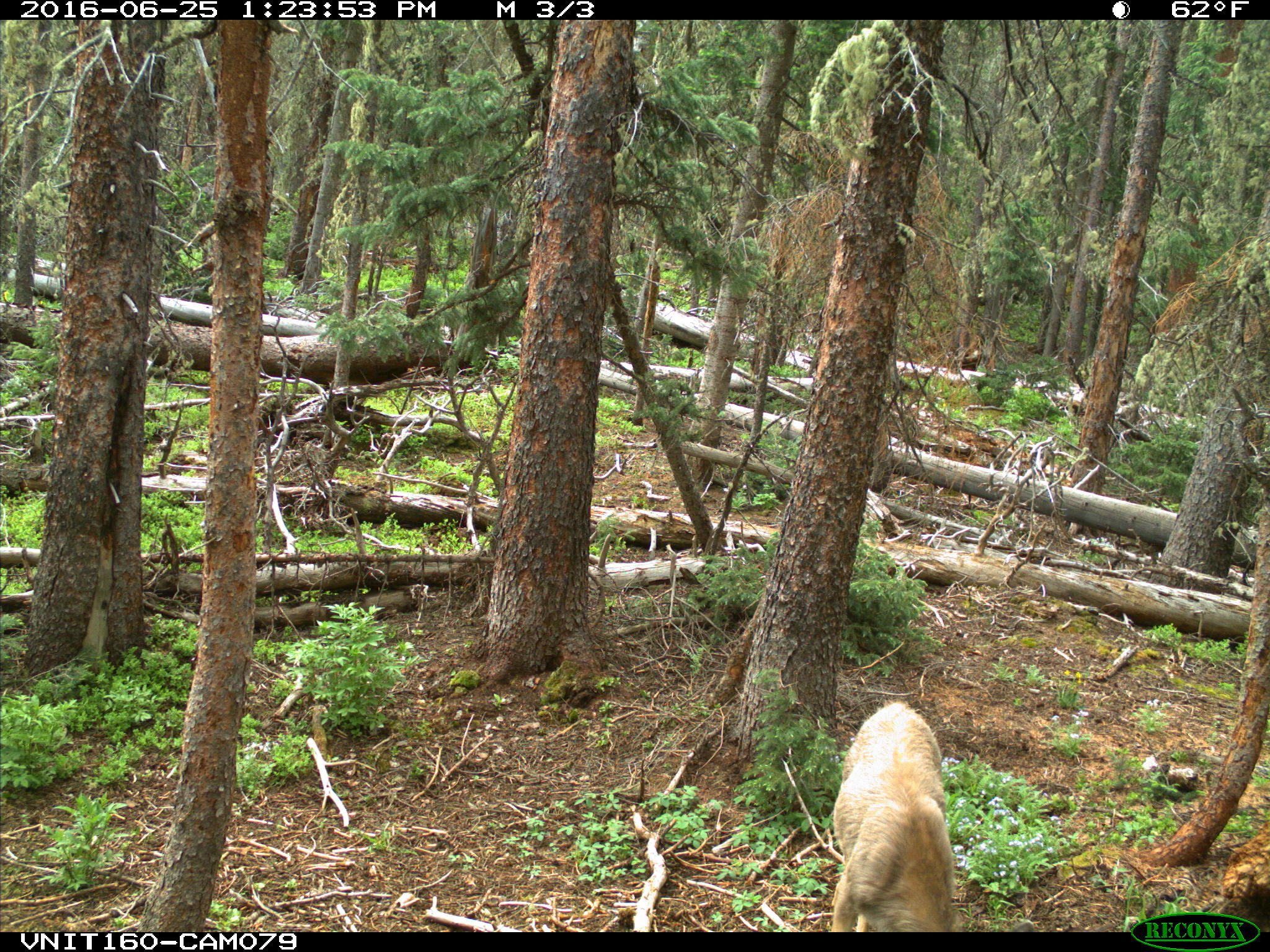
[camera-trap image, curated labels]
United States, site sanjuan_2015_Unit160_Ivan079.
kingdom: Animalia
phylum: Chordata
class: Mammalia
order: Artiodactyla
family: Cervidae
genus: Odocoileus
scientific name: Odocoileus hemionus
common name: mule deer